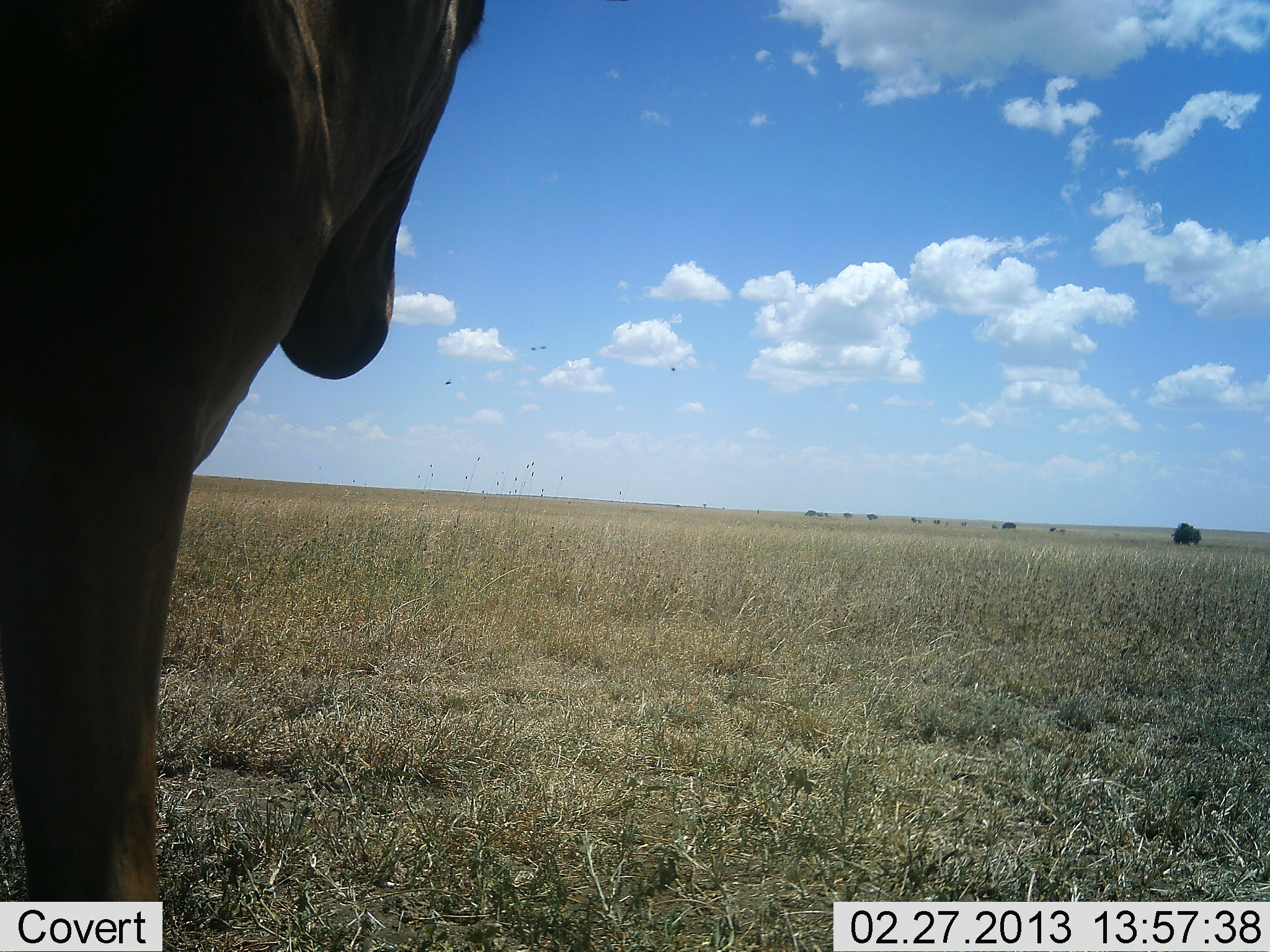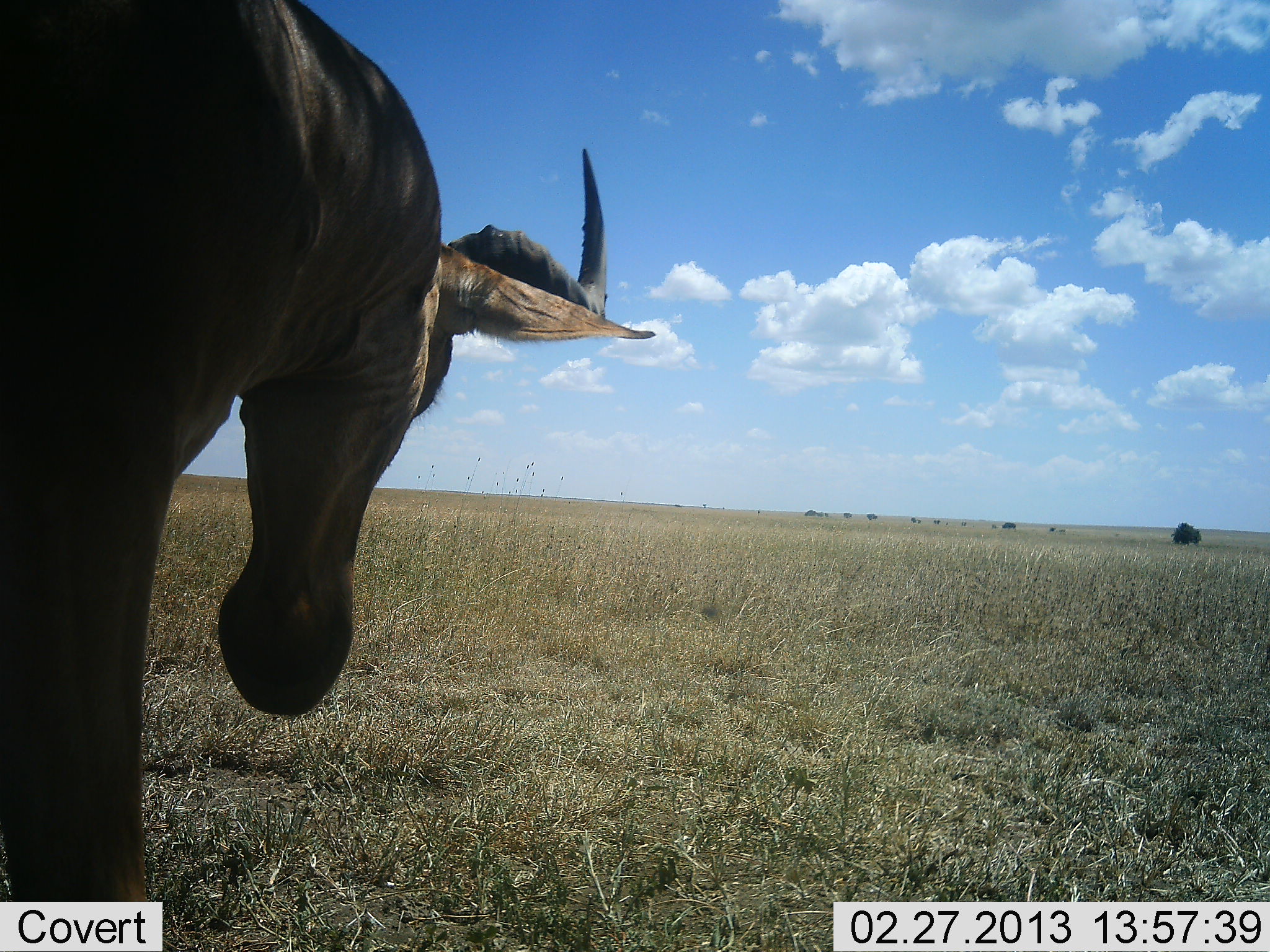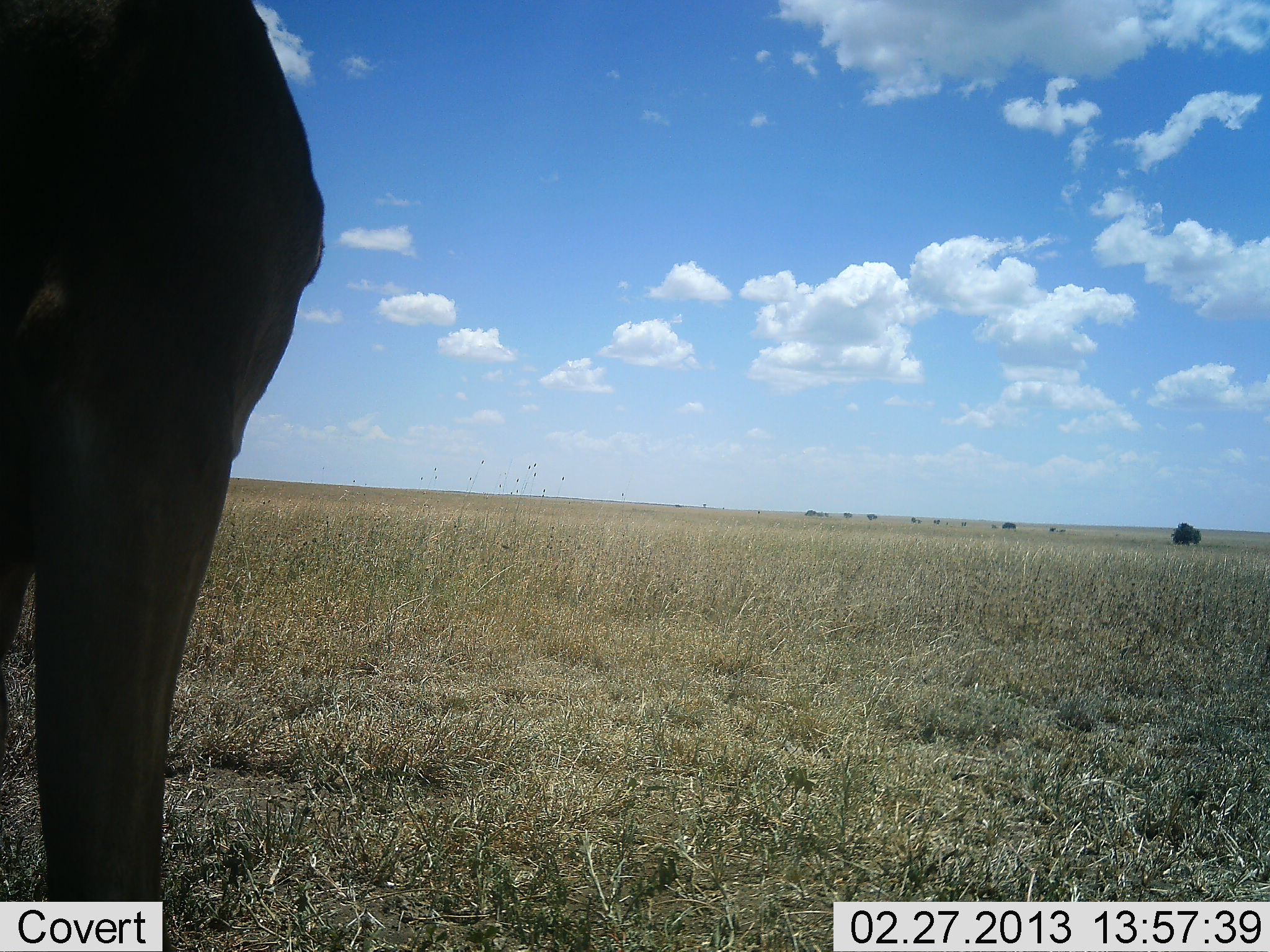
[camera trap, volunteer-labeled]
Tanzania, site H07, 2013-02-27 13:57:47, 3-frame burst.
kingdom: Animalia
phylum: Chordata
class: Mammalia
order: Artiodactyla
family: Bovidae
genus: Alcelaphus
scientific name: Alcelaphus buselaphus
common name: hartebeest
Hartebeest (Alcelaphus buselaphus), count 1. Behavior (volunteer vote fractions): standing 95%, resting 0%, moving 5%, interacting 0%. Young present (vote fraction): 0%. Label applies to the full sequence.